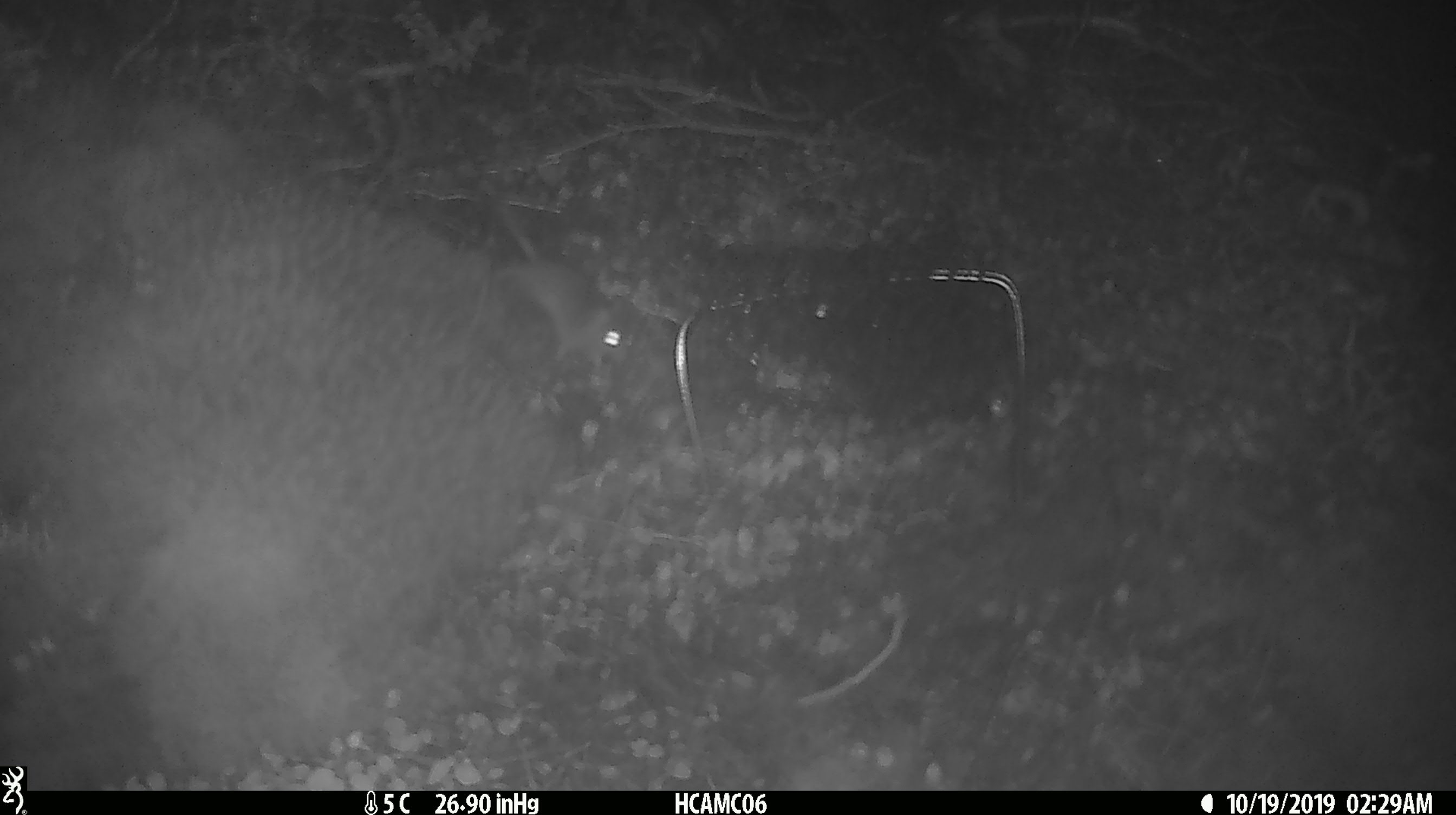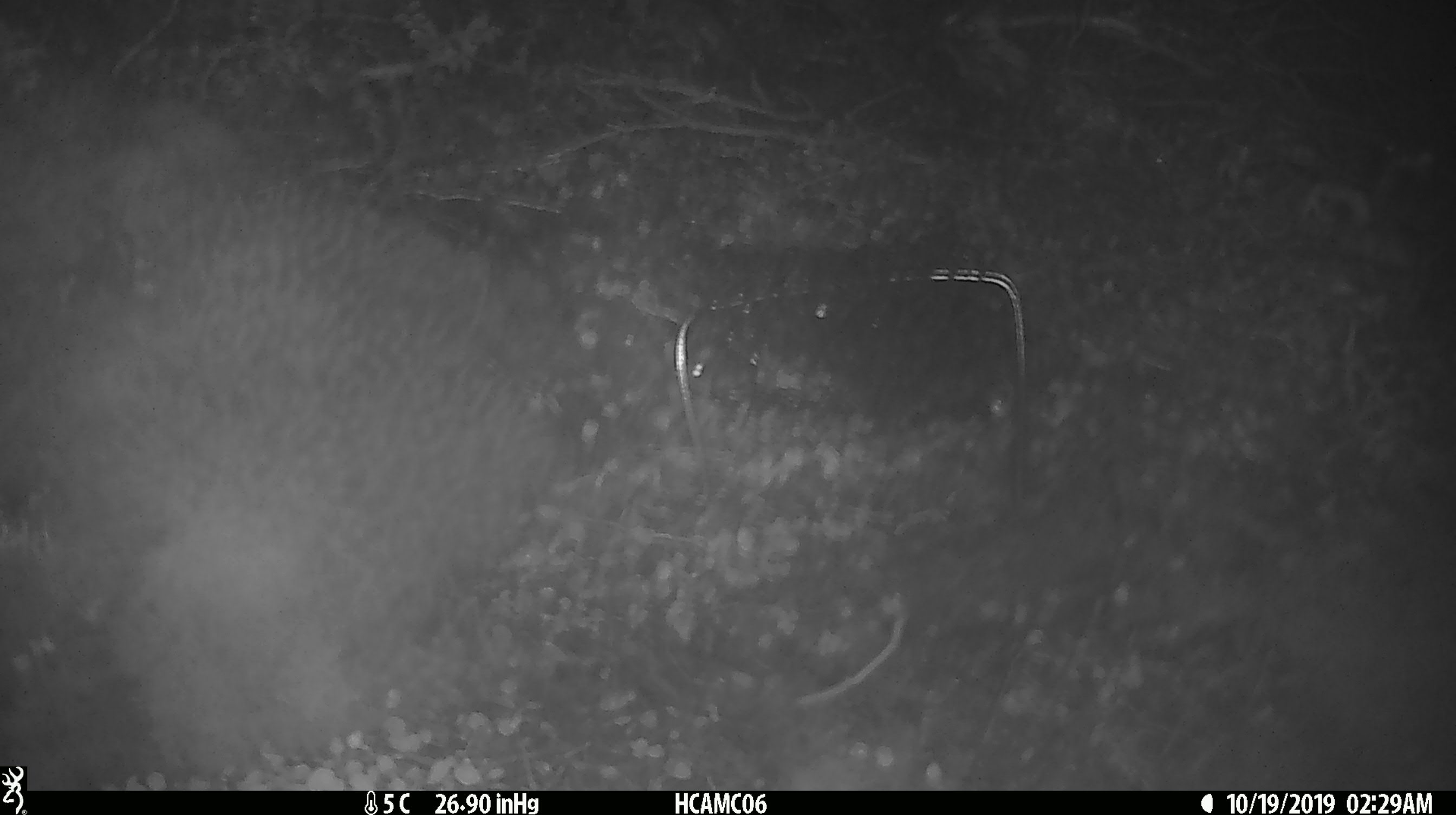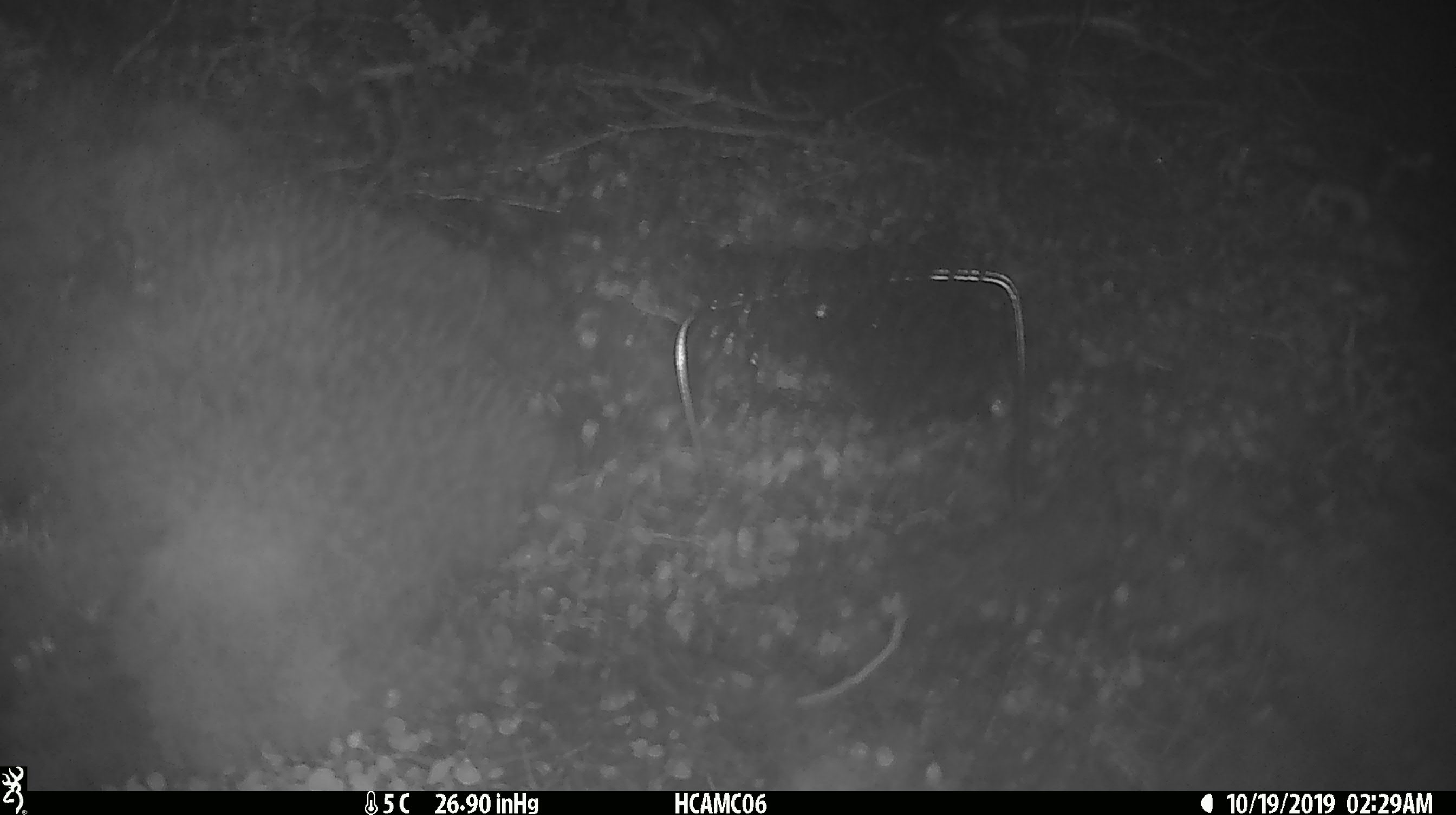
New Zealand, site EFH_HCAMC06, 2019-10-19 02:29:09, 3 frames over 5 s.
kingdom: Animalia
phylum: Chordata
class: Mammalia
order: Rodentia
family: Muridae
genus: Mus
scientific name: Mus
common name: mouse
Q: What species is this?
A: Mouse (Mus).